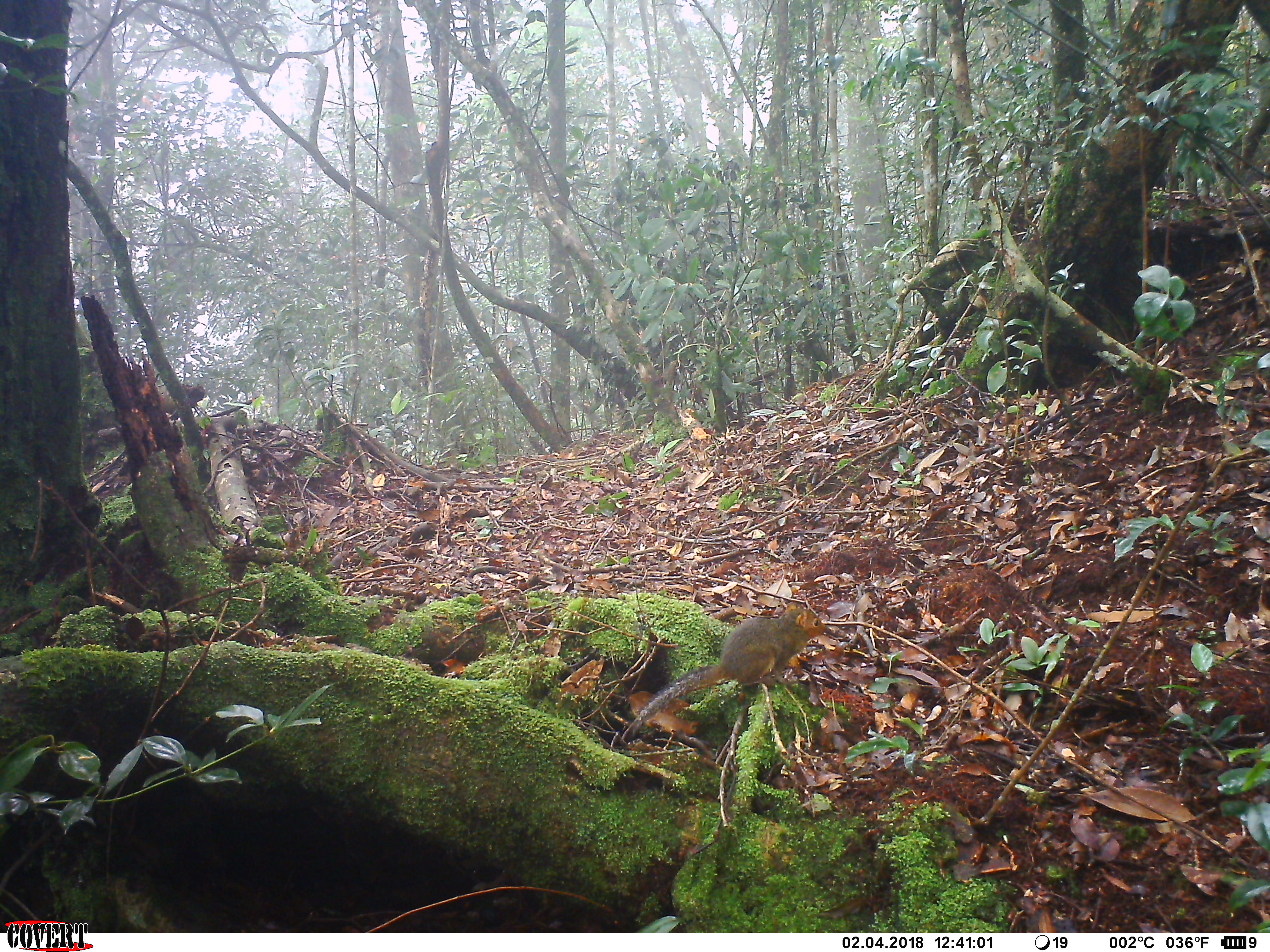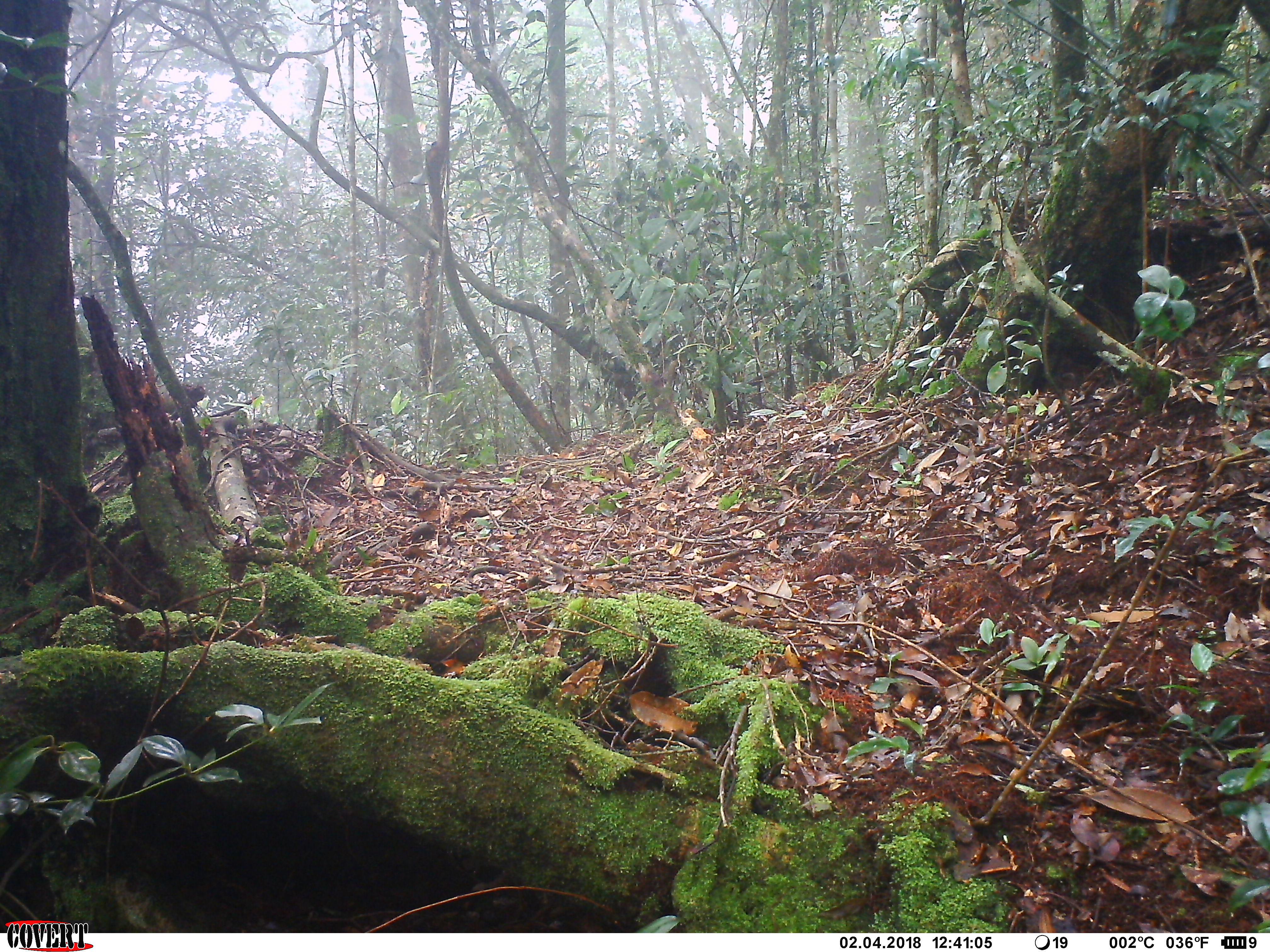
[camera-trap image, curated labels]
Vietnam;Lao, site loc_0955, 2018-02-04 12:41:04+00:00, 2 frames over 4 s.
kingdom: Animalia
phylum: Chordata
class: Mammalia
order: Rodentia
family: Sciuridae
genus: Dremomys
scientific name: Dremomys rufigenis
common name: red-cheeked squirrel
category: red cheeked squirrel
Red cheeked squirrel (red-cheeked squirrel) (Dremomys rufigenis). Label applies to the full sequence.